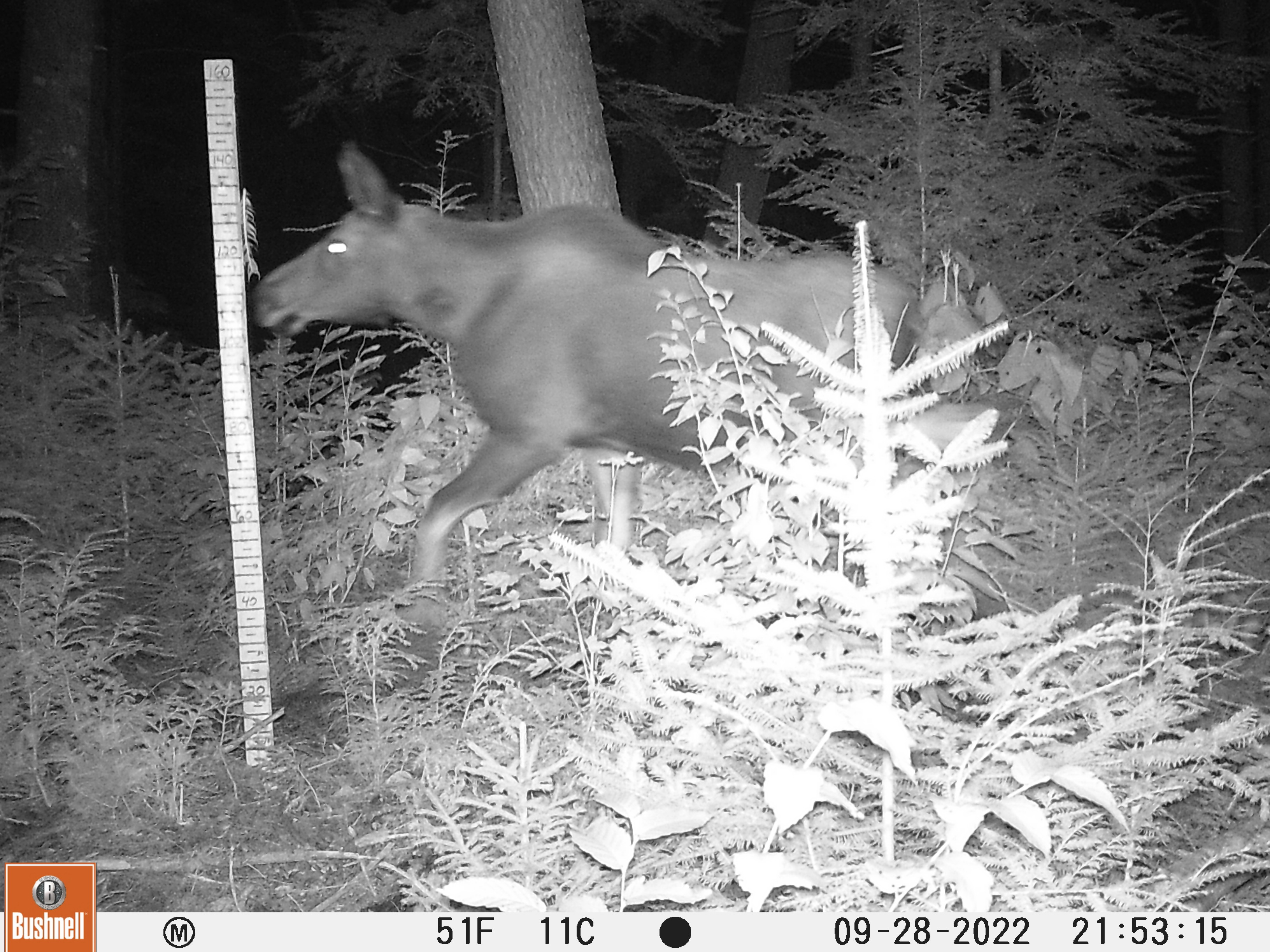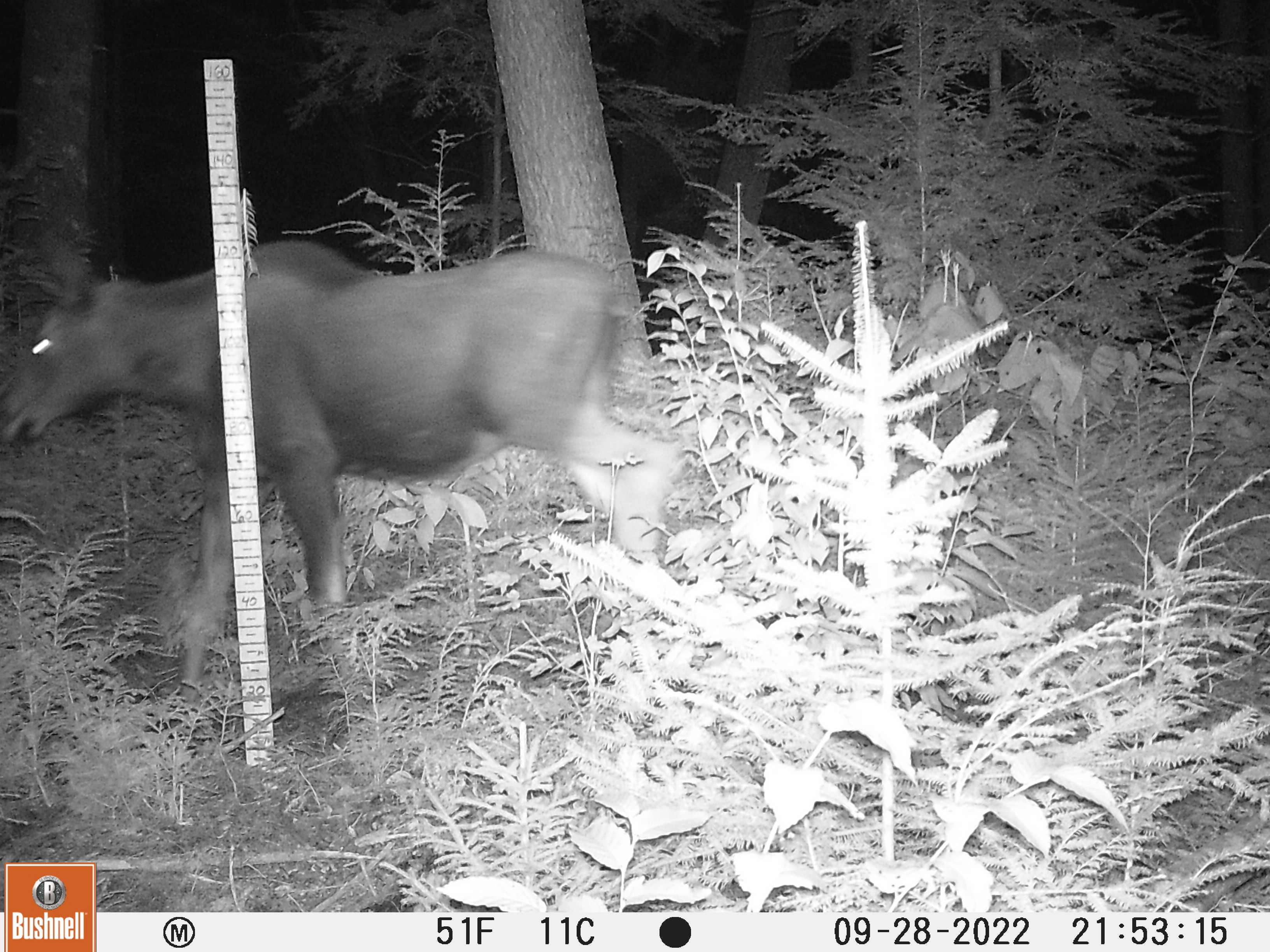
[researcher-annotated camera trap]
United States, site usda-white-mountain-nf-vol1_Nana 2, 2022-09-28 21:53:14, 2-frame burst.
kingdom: Animalia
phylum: Chordata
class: Mammalia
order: Artiodactyla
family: Cervidae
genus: Alces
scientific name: Alces alces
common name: moose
Moose (Alces alces).